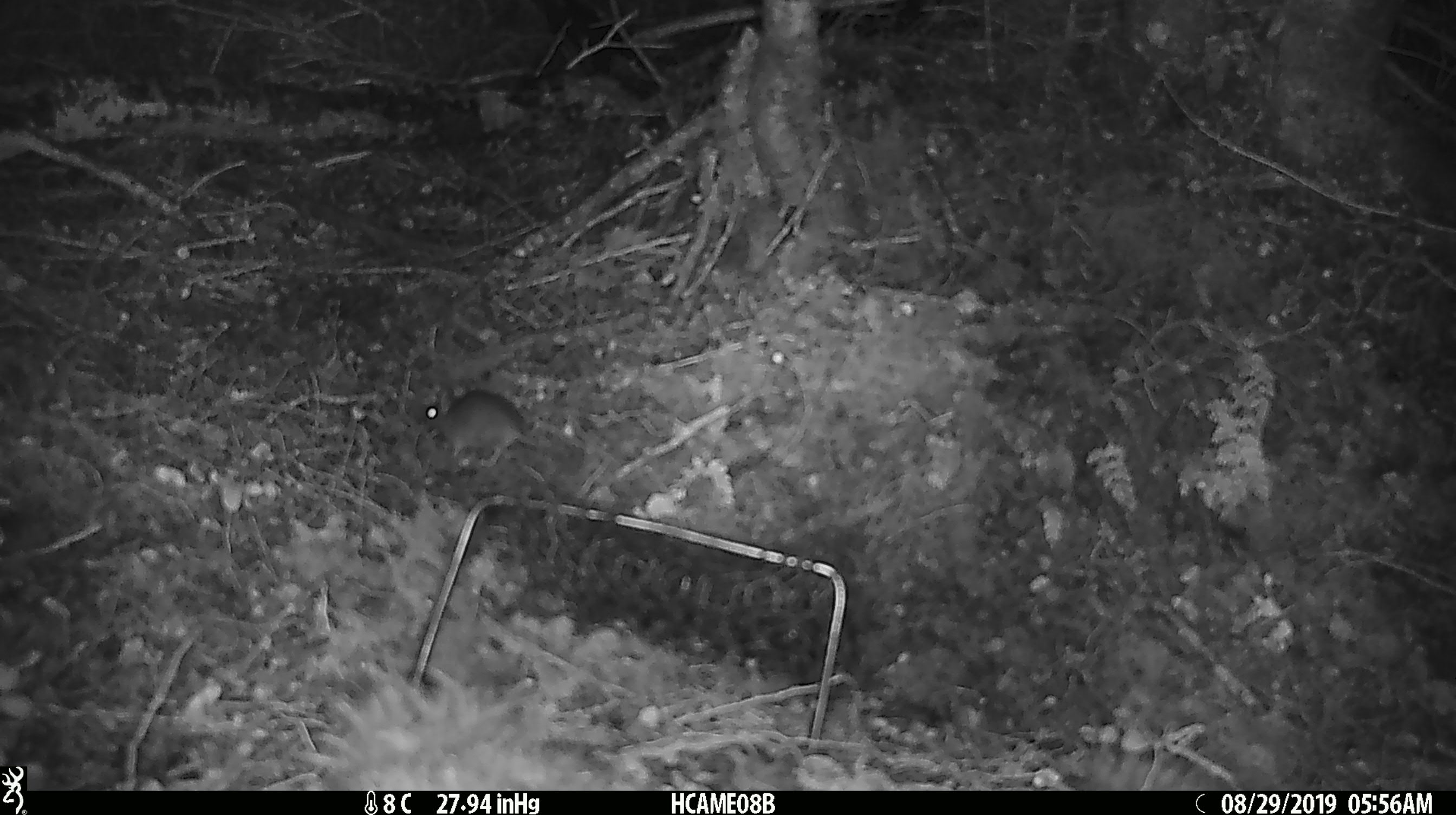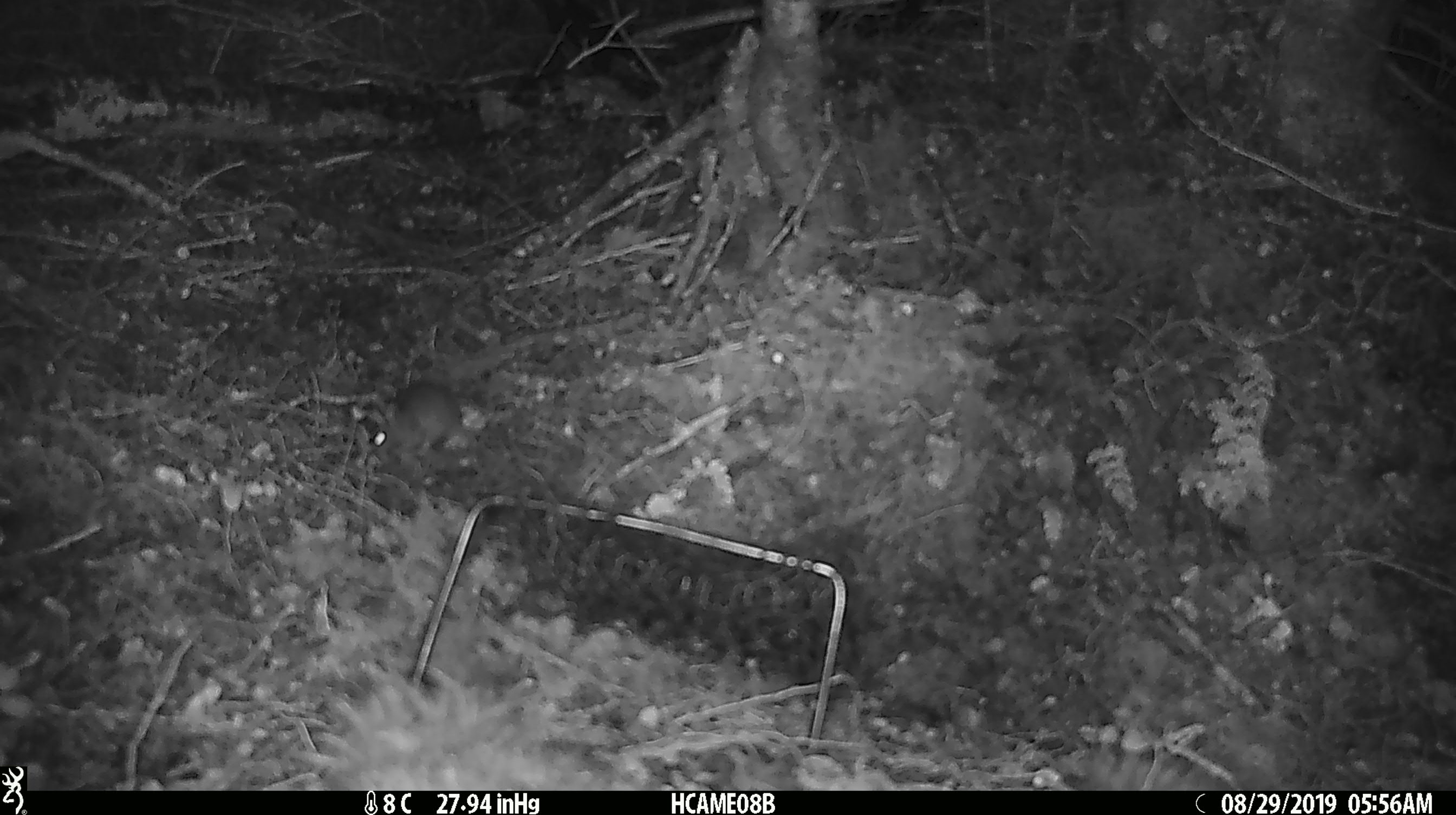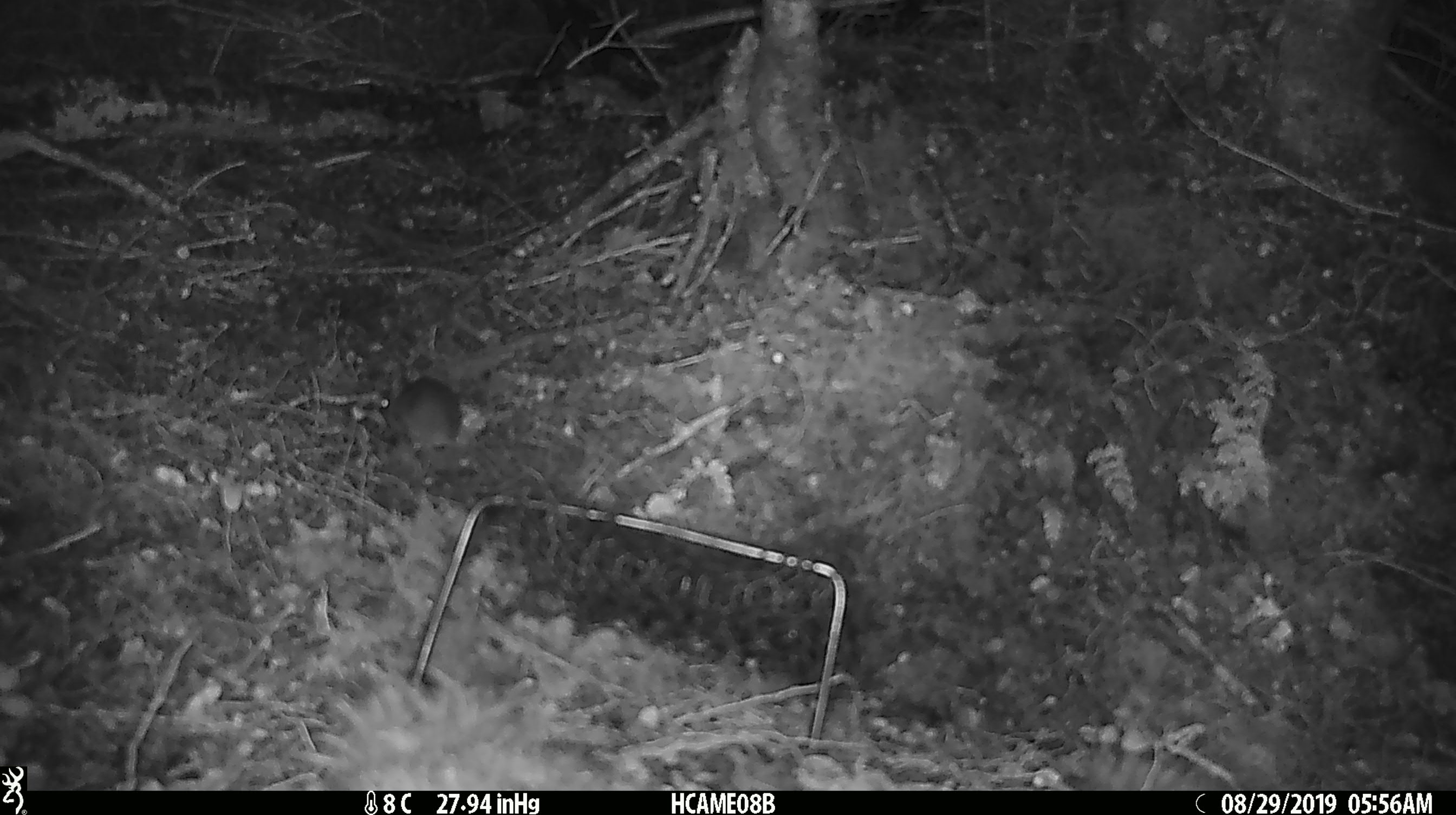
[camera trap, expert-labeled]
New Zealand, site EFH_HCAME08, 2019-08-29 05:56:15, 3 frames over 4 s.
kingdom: Animalia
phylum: Chordata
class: Mammalia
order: Rodentia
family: Muridae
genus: Mus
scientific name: Mus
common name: mouse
Mouse (Mus).